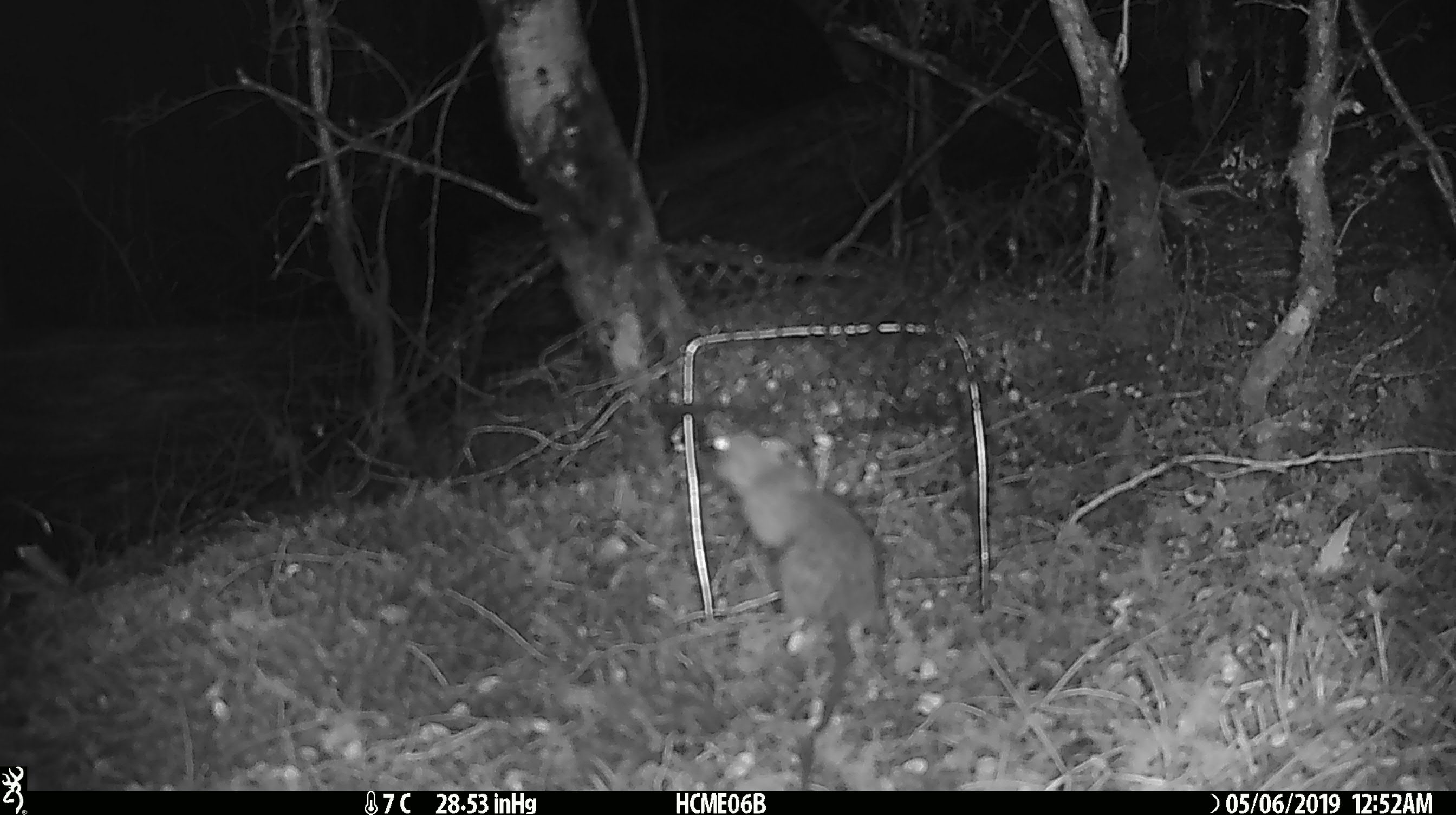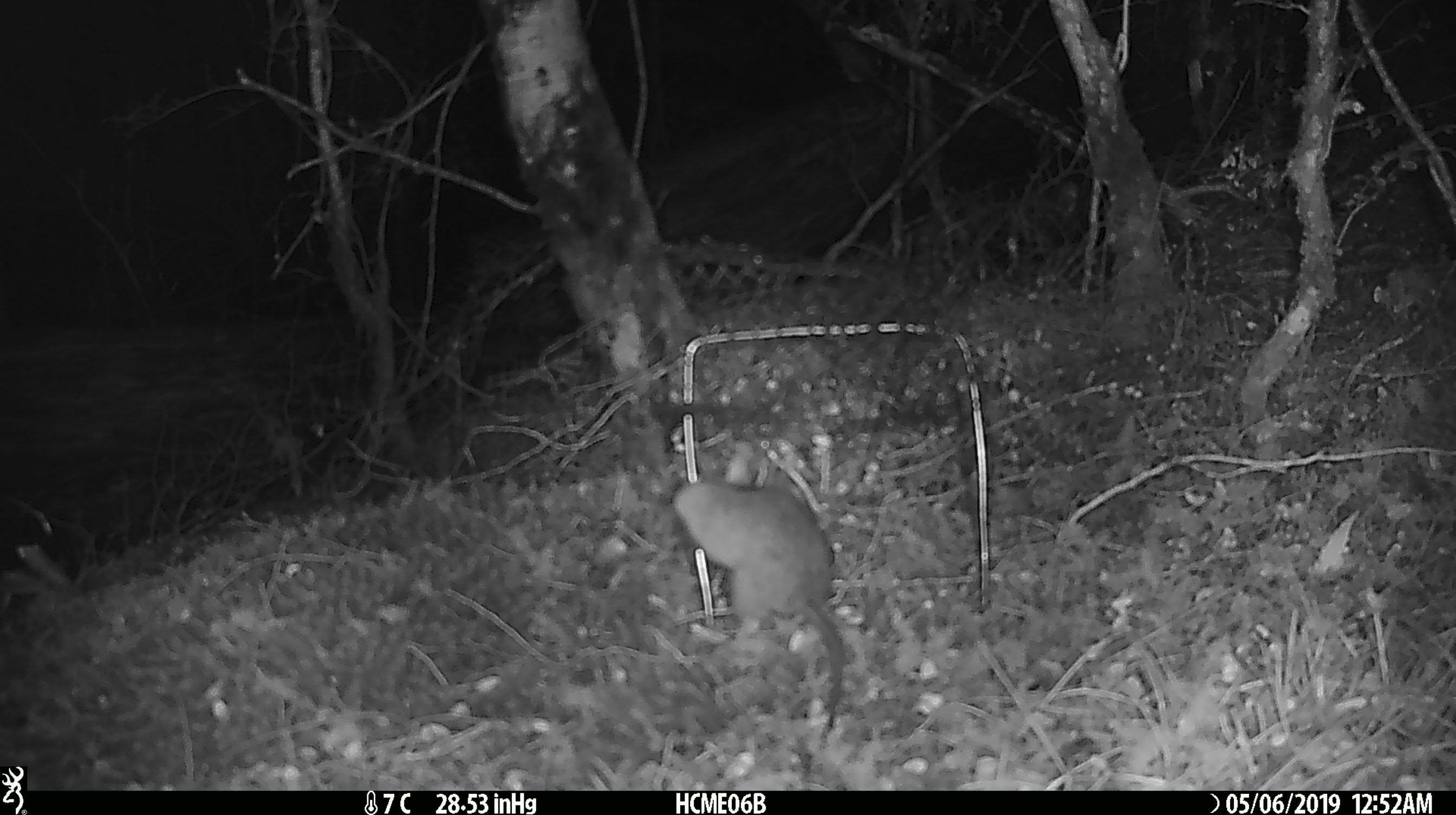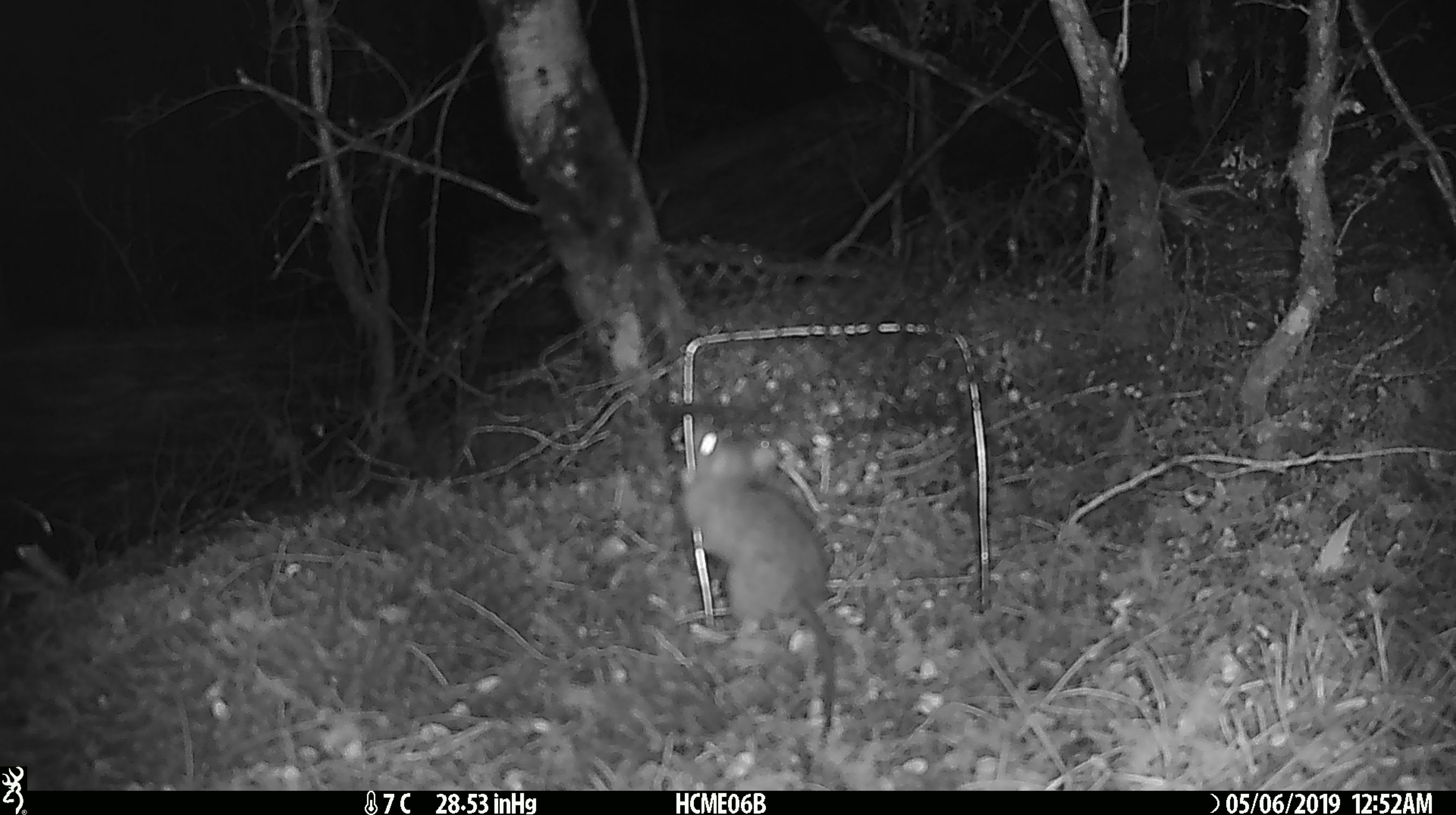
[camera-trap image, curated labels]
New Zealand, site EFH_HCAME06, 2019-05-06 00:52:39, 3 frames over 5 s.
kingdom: Animalia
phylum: Chordata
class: Mammalia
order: Rodentia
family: Muridae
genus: Rattus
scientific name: Rattus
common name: rat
Rat (Rattus).